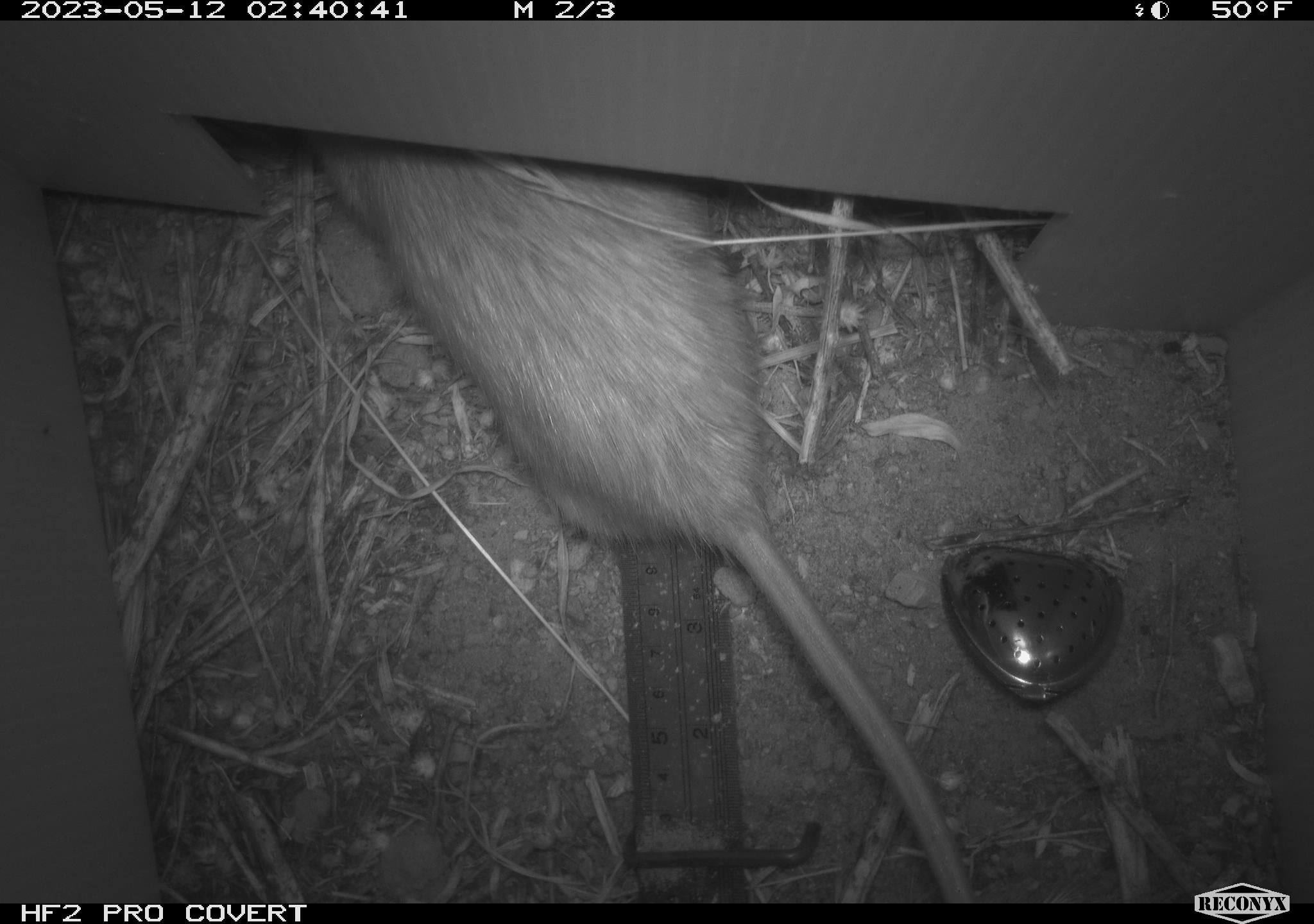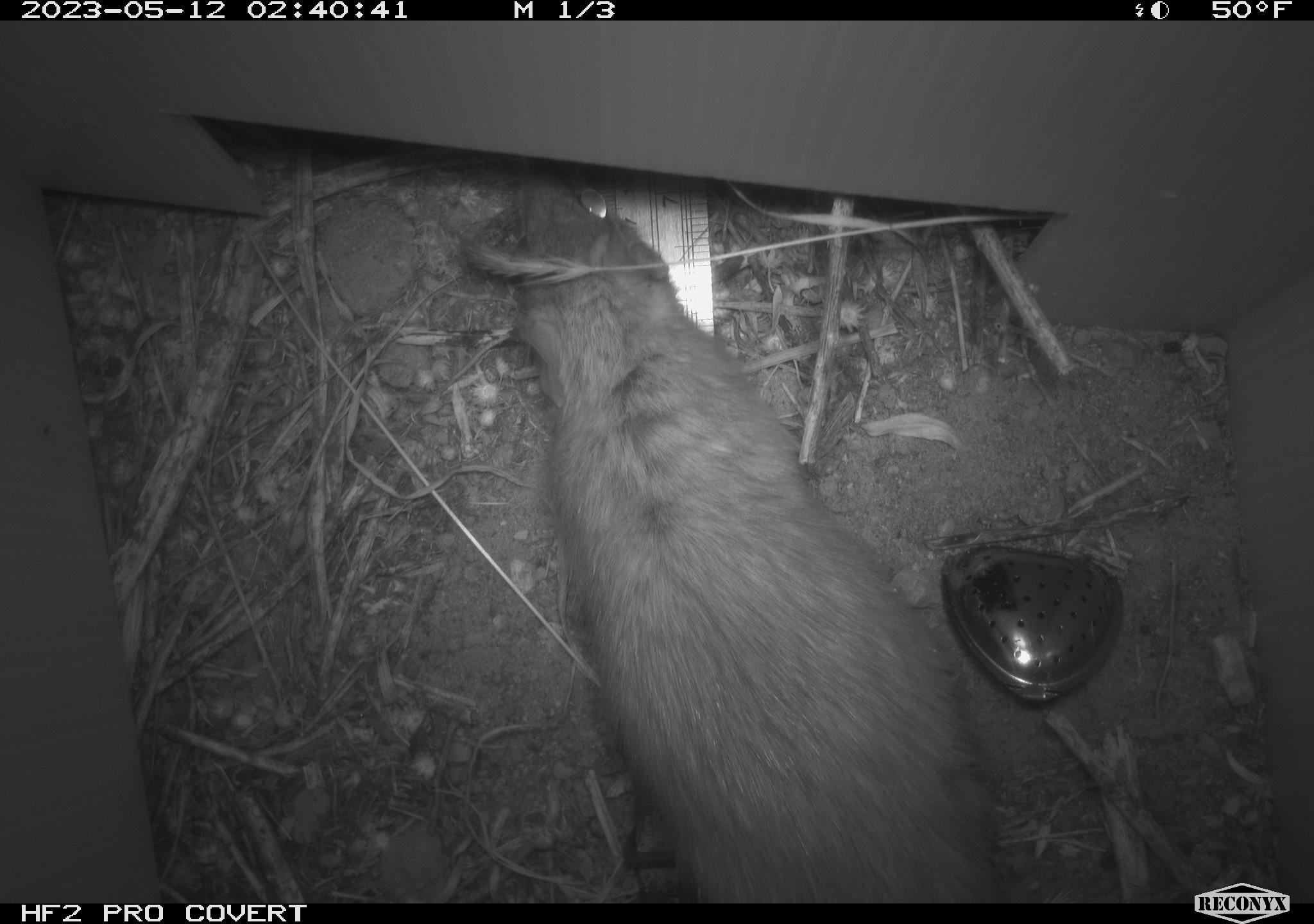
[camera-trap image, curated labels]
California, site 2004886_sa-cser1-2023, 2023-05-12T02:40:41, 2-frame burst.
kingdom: Animalia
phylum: Chordata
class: Mammalia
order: Rodentia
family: Muridae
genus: Rattus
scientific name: Rattus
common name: rat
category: rattus species